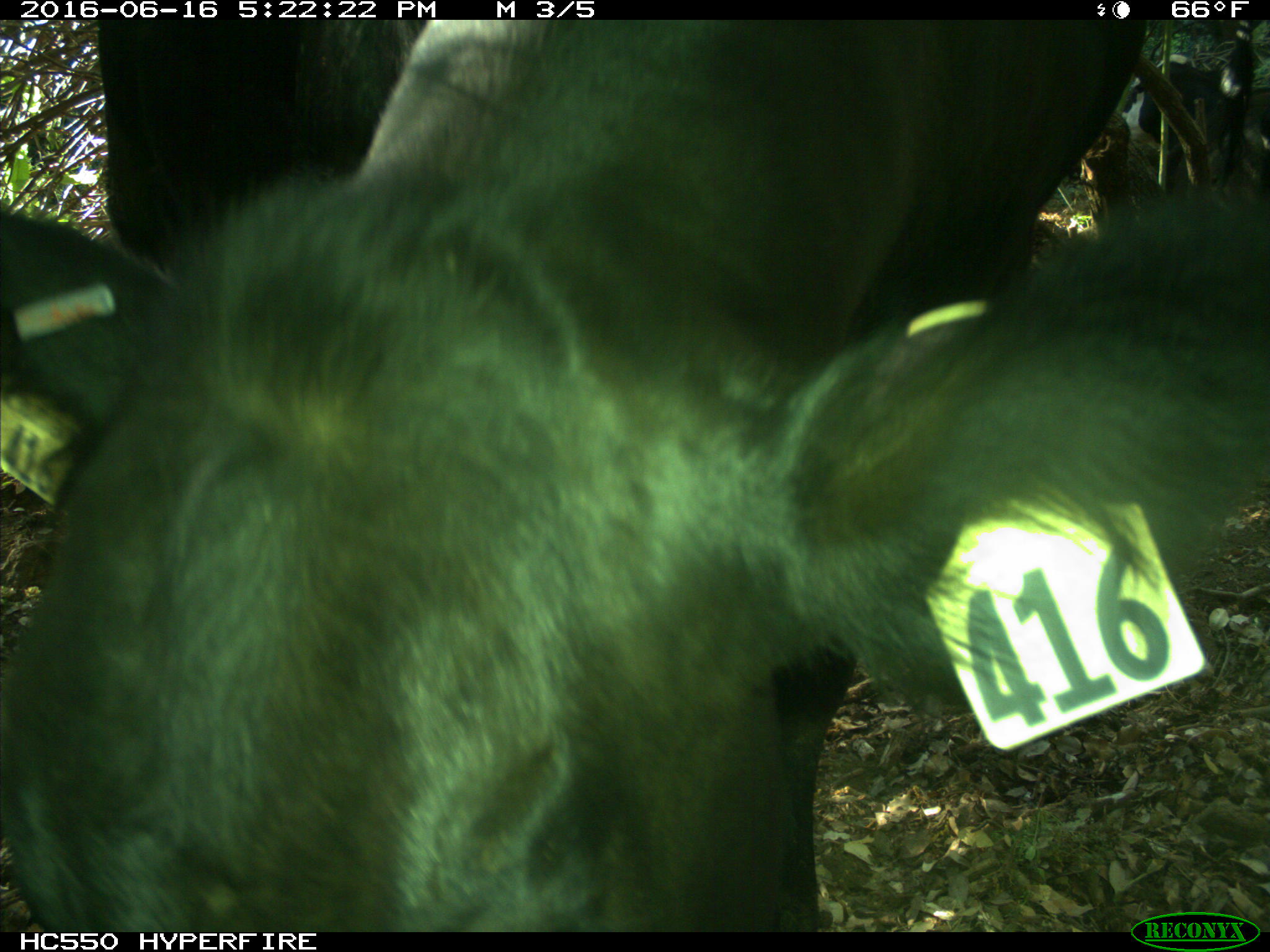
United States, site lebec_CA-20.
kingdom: Animalia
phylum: Chordata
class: Mammalia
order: Artiodactyla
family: Bovidae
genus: Bos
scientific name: Bos taurus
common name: domestic cow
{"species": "Bos taurus (domestic cow)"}